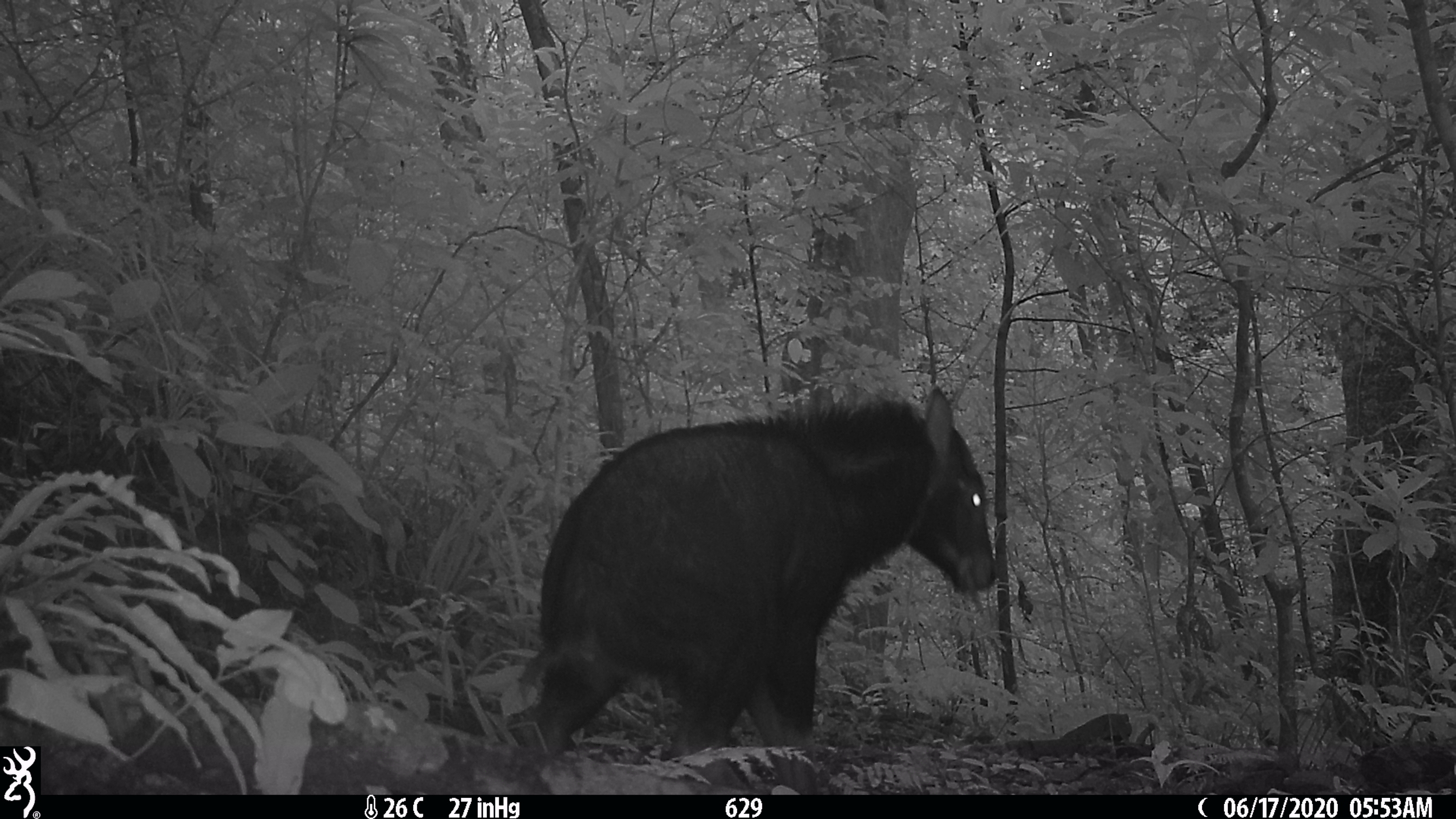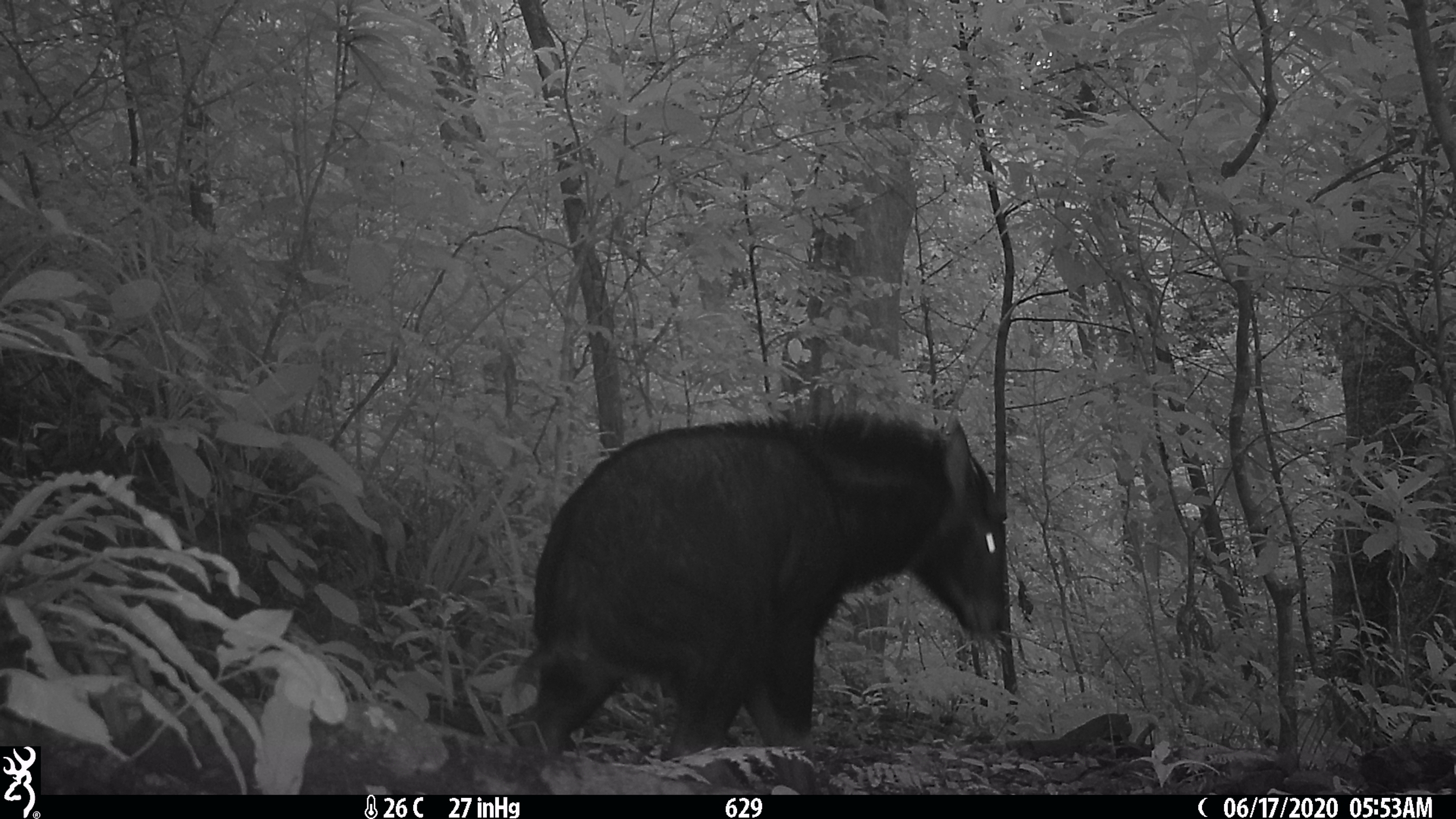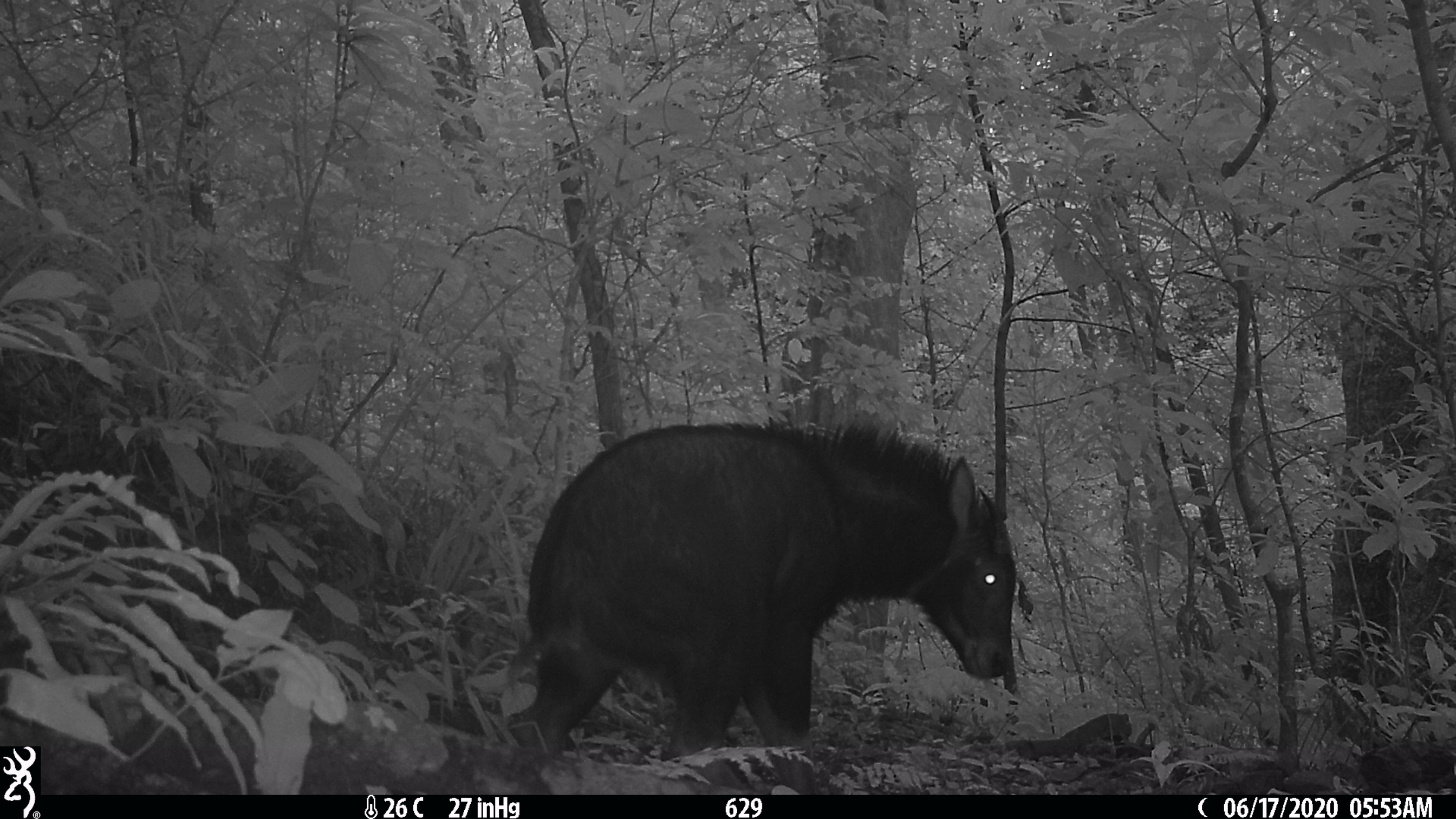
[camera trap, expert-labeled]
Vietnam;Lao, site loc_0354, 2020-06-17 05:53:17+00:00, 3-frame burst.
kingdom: Animalia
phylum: Chordata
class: Mammalia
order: Artiodactyla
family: Bovidae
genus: Capricornis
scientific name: Capricornis sumatraensis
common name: chinese serow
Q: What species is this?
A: Chinese serow (Capricornis sumatraensis).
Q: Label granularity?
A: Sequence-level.